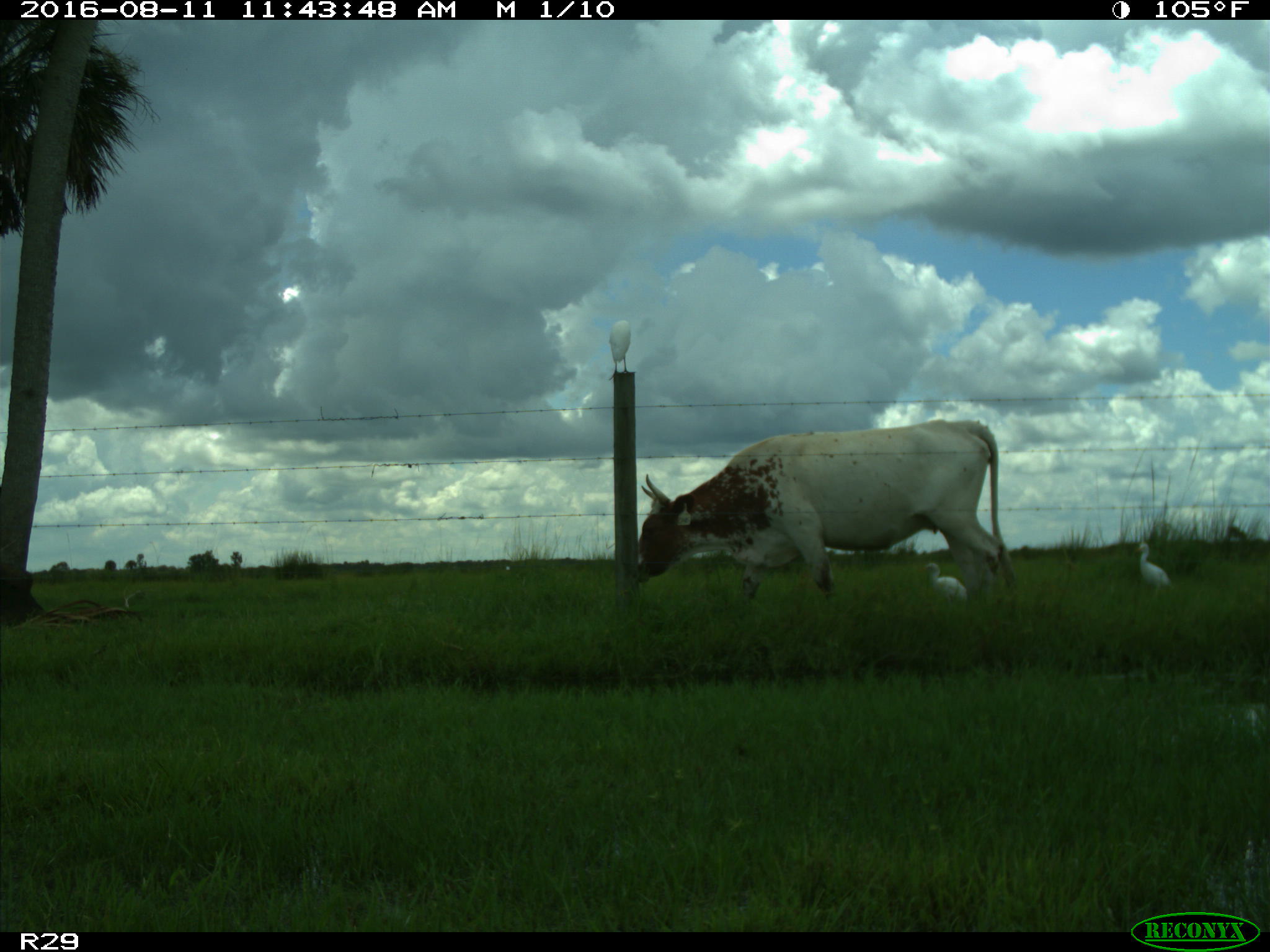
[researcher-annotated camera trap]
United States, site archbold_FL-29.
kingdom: Animalia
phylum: Chordata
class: Mammalia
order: Artiodactyla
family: Bovidae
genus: Bos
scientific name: Bos taurus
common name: domestic cow